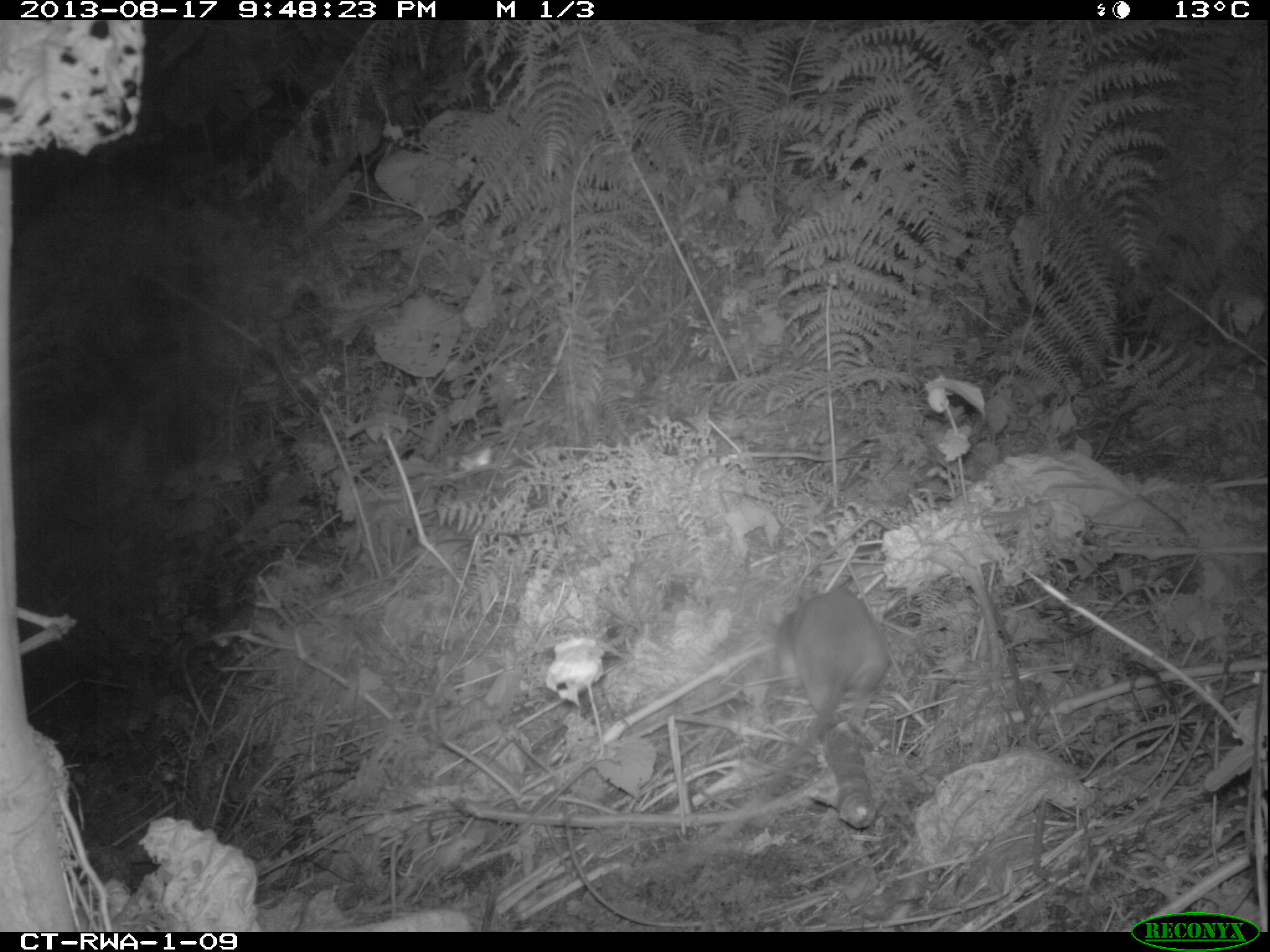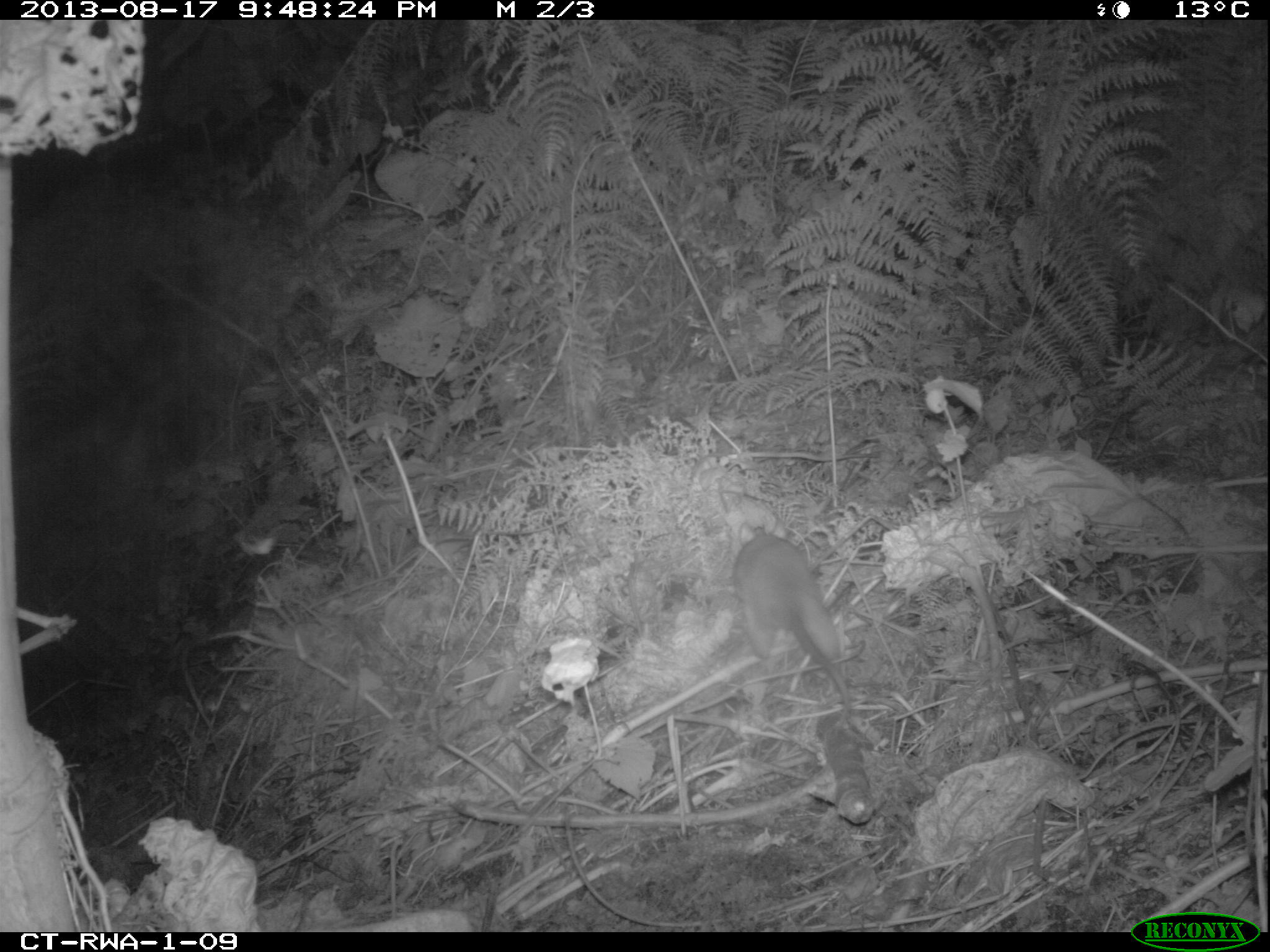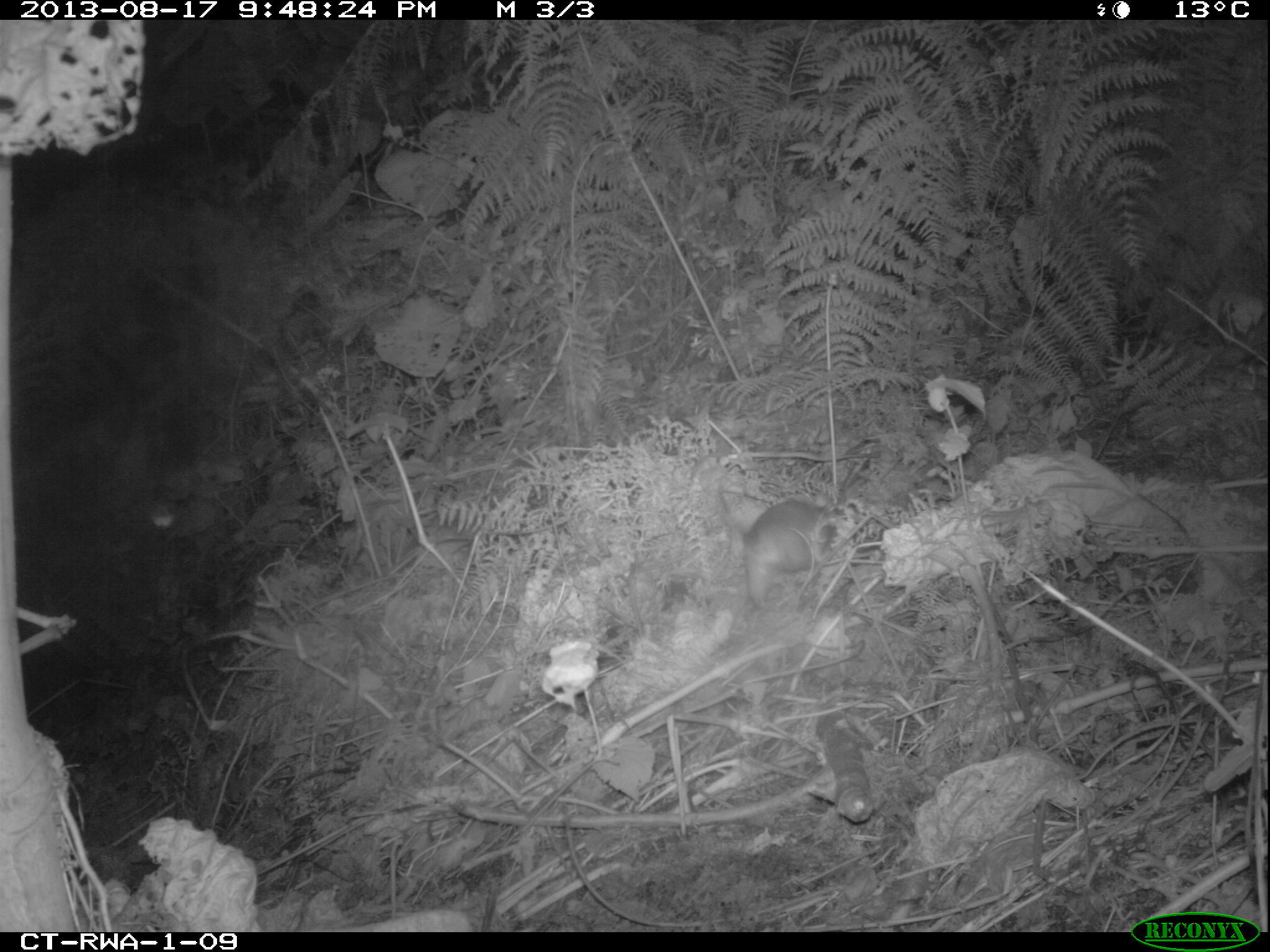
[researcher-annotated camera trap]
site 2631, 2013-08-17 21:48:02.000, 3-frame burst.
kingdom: Animalia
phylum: Chordata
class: Mammalia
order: Rodentia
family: Nesomyidae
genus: Cricetomys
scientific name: Cricetomys gambianus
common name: african giant pouched rat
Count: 1.